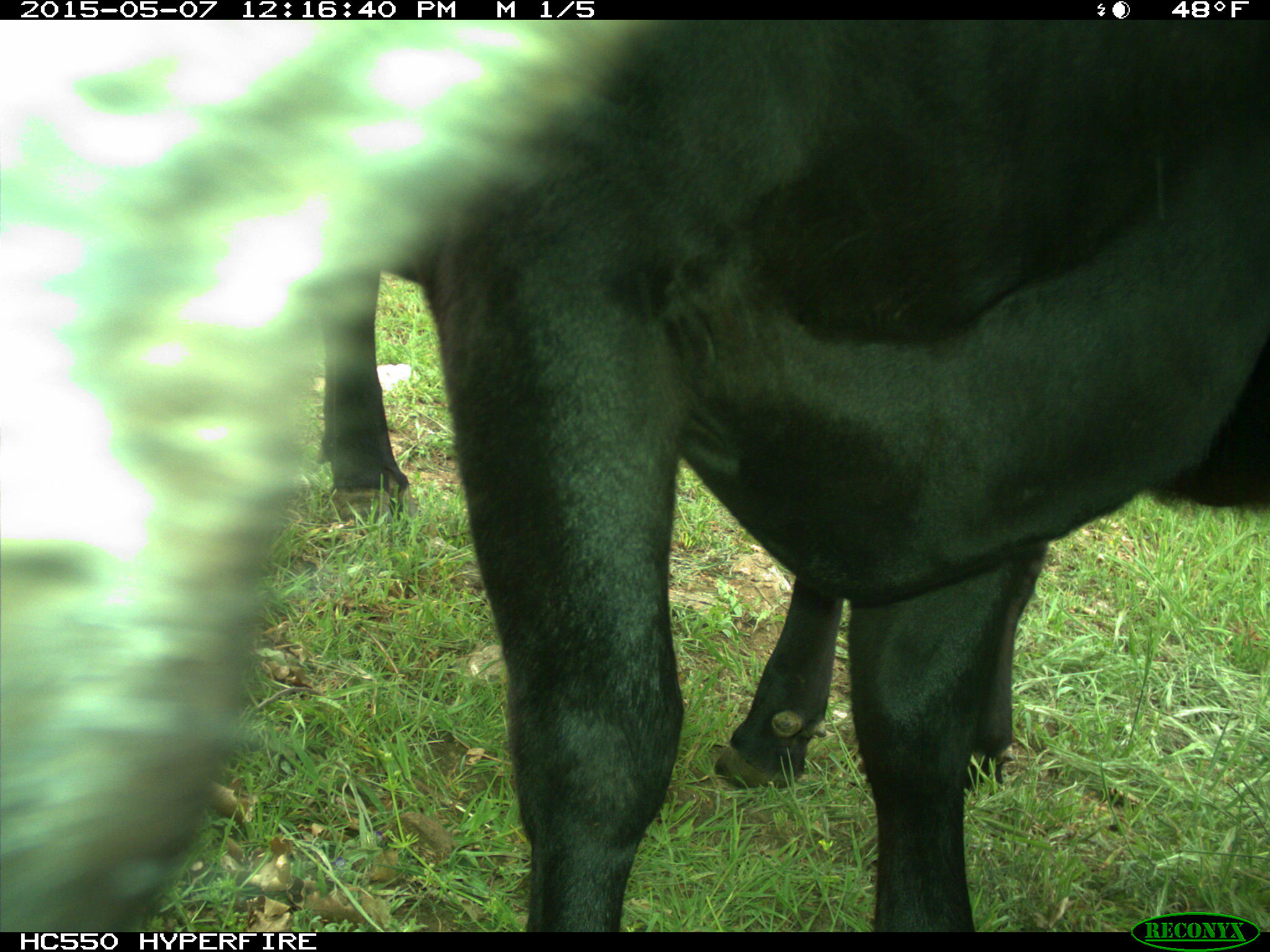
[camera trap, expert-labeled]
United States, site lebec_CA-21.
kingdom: Animalia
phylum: Chordata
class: Mammalia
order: Artiodactyla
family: Bovidae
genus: Bos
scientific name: Bos taurus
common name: domestic cow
Bos taurus (domestic cow).